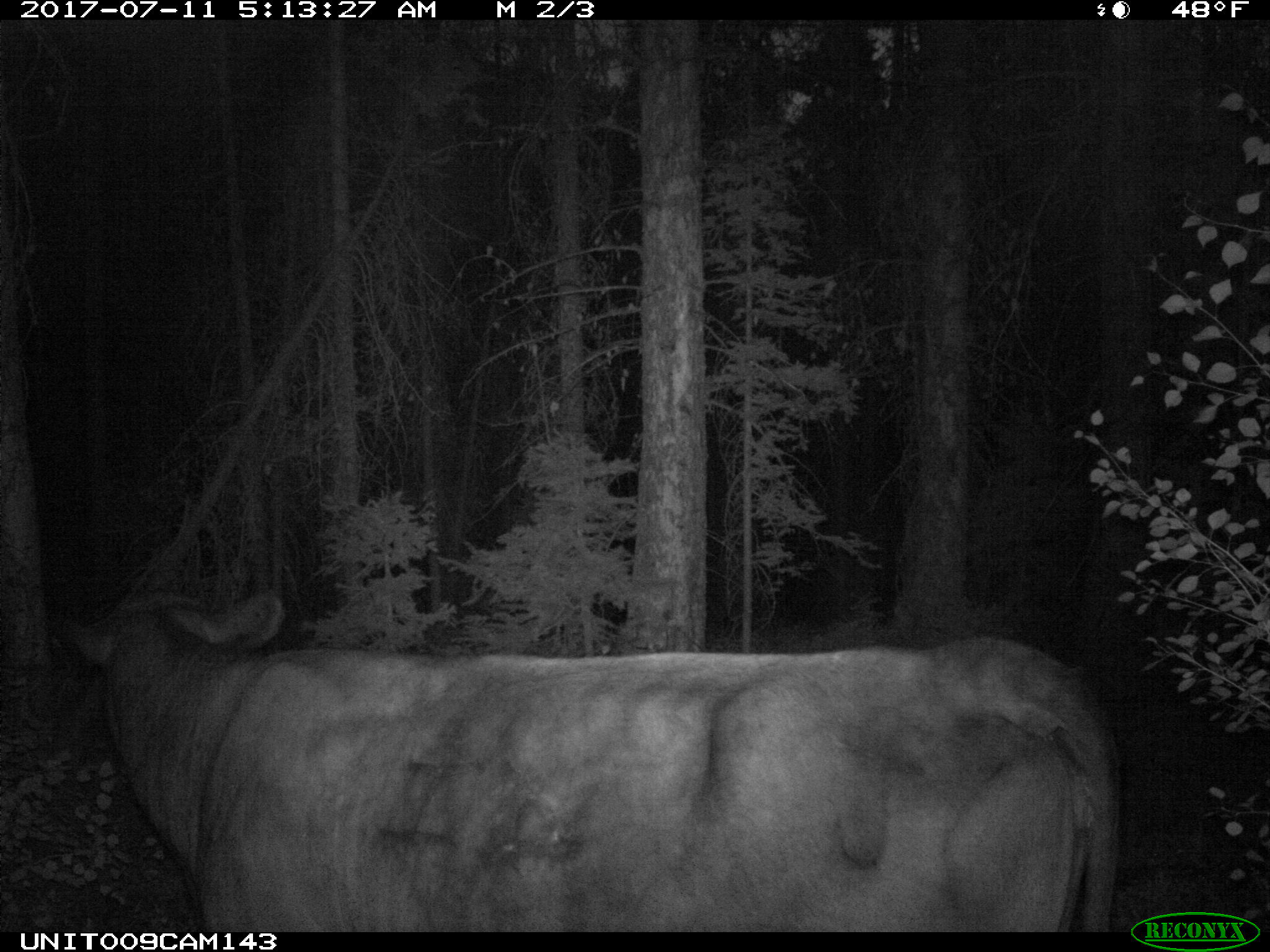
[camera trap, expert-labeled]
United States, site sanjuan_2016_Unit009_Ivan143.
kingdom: Animalia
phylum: Chordata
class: Mammalia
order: Artiodactyla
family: Bovidae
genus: Bos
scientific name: Bos taurus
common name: domestic cow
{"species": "Bos taurus (domestic cow)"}